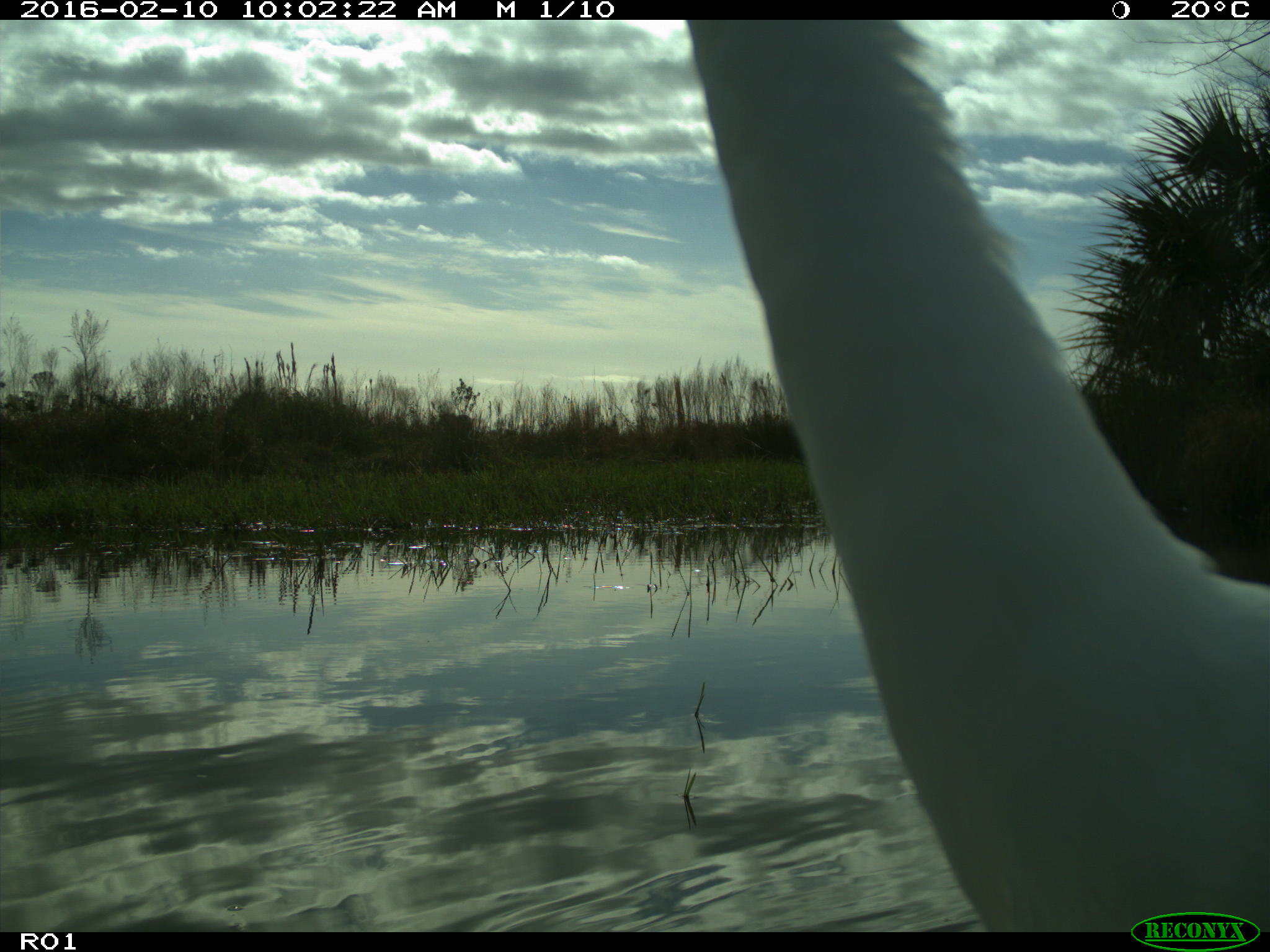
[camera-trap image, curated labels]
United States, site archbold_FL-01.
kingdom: Animalia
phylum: Chordata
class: Aves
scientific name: Aves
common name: birds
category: unidentified bird